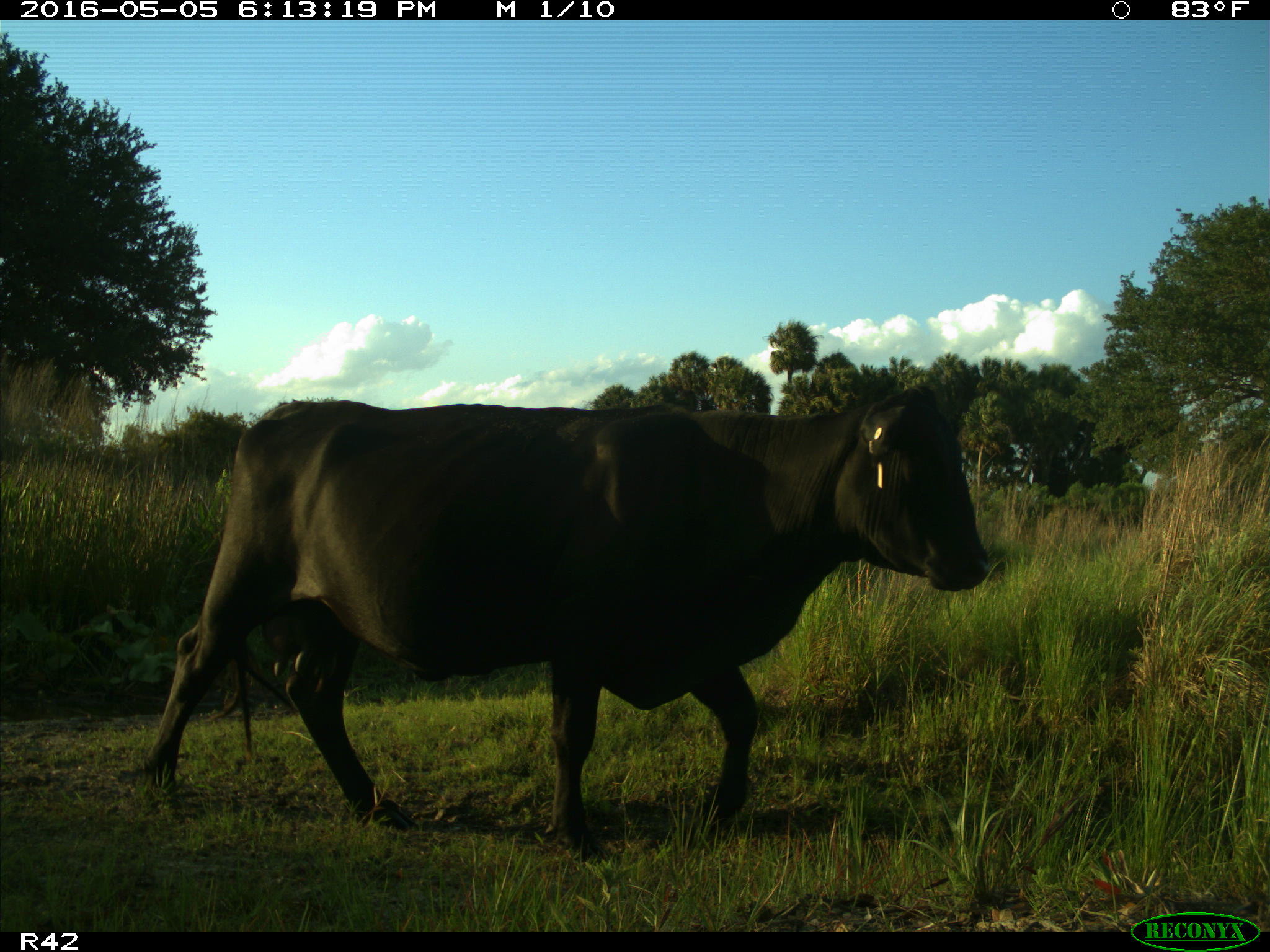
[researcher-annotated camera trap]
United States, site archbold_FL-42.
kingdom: Animalia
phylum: Chordata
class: Mammalia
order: Artiodactyla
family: Bovidae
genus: Bos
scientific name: Bos taurus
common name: domestic cow